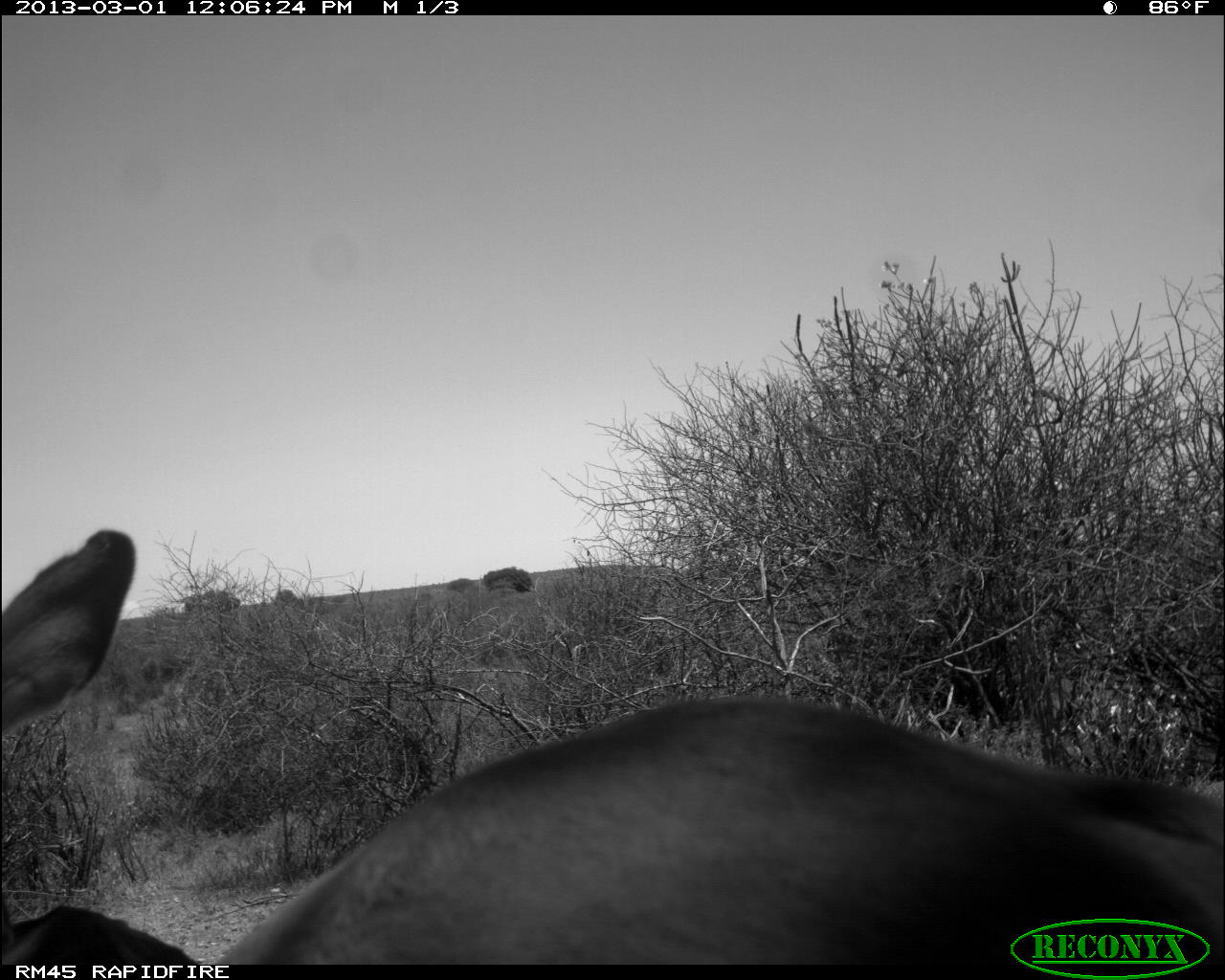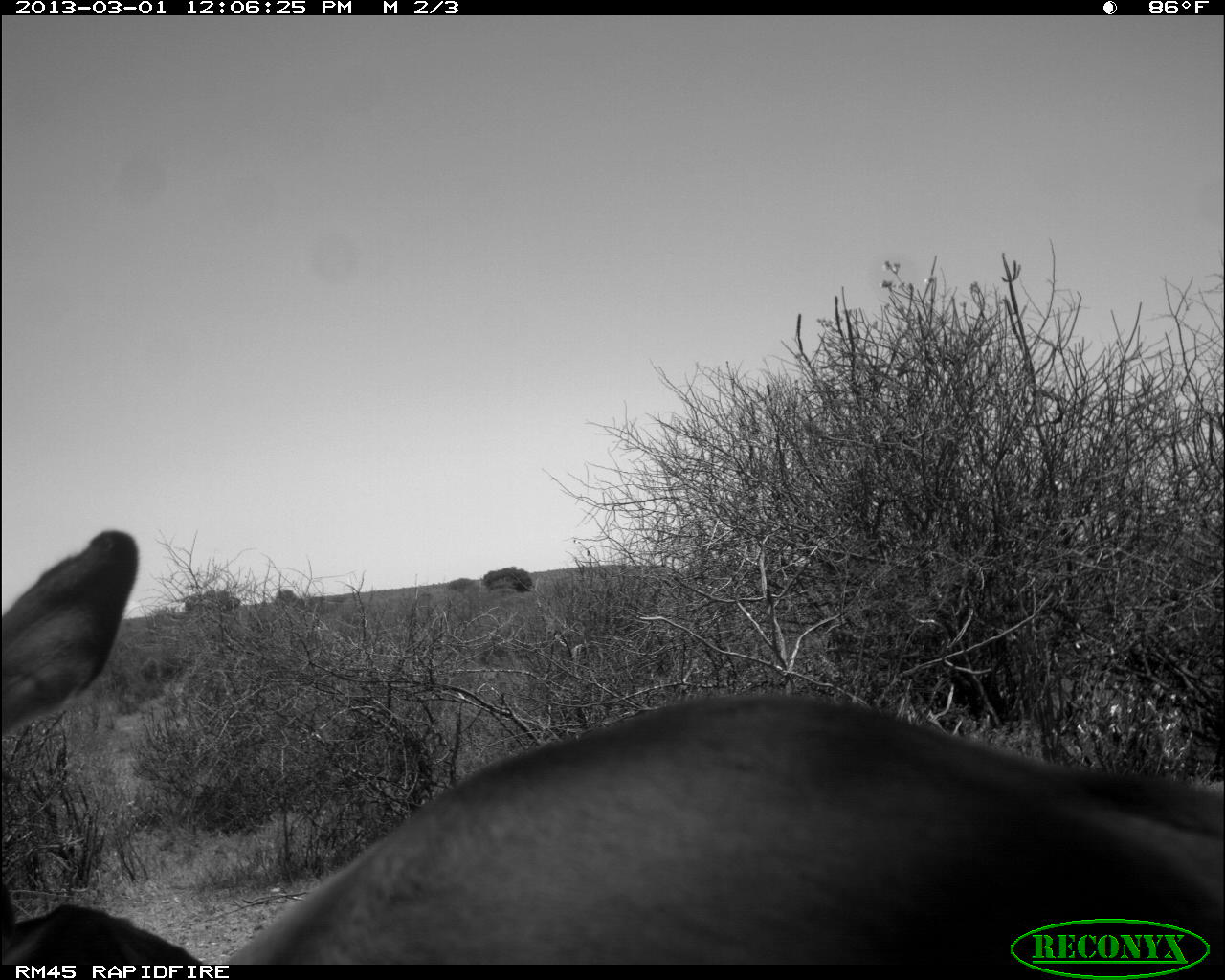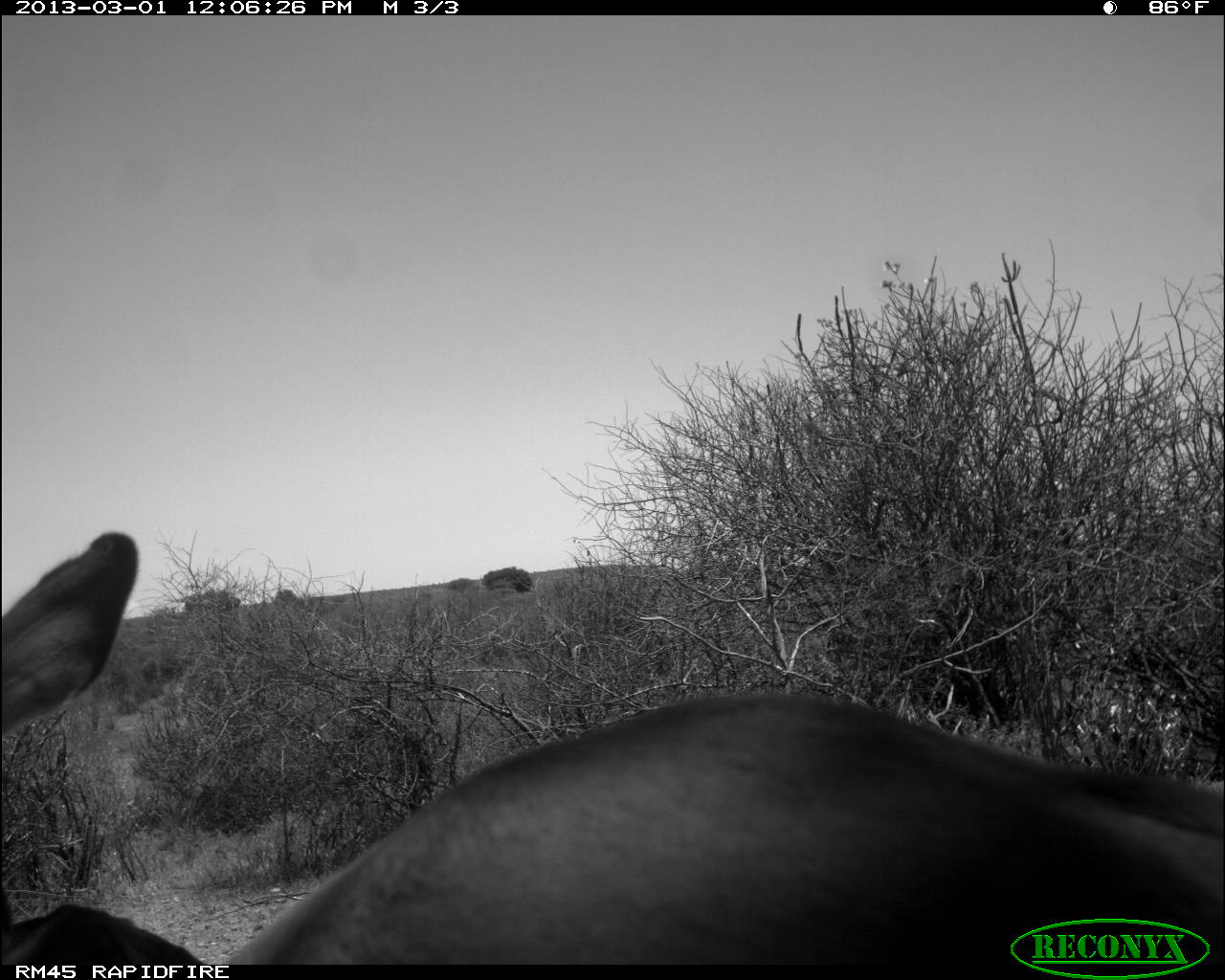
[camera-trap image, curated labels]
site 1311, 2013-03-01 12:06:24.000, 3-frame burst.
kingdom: Animalia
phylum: Chordata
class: Mammalia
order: Artiodactyla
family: Bovidae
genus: Aepyceros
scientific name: Aepyceros melampus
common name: impala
Aepyceros melampus (impala), count 2.